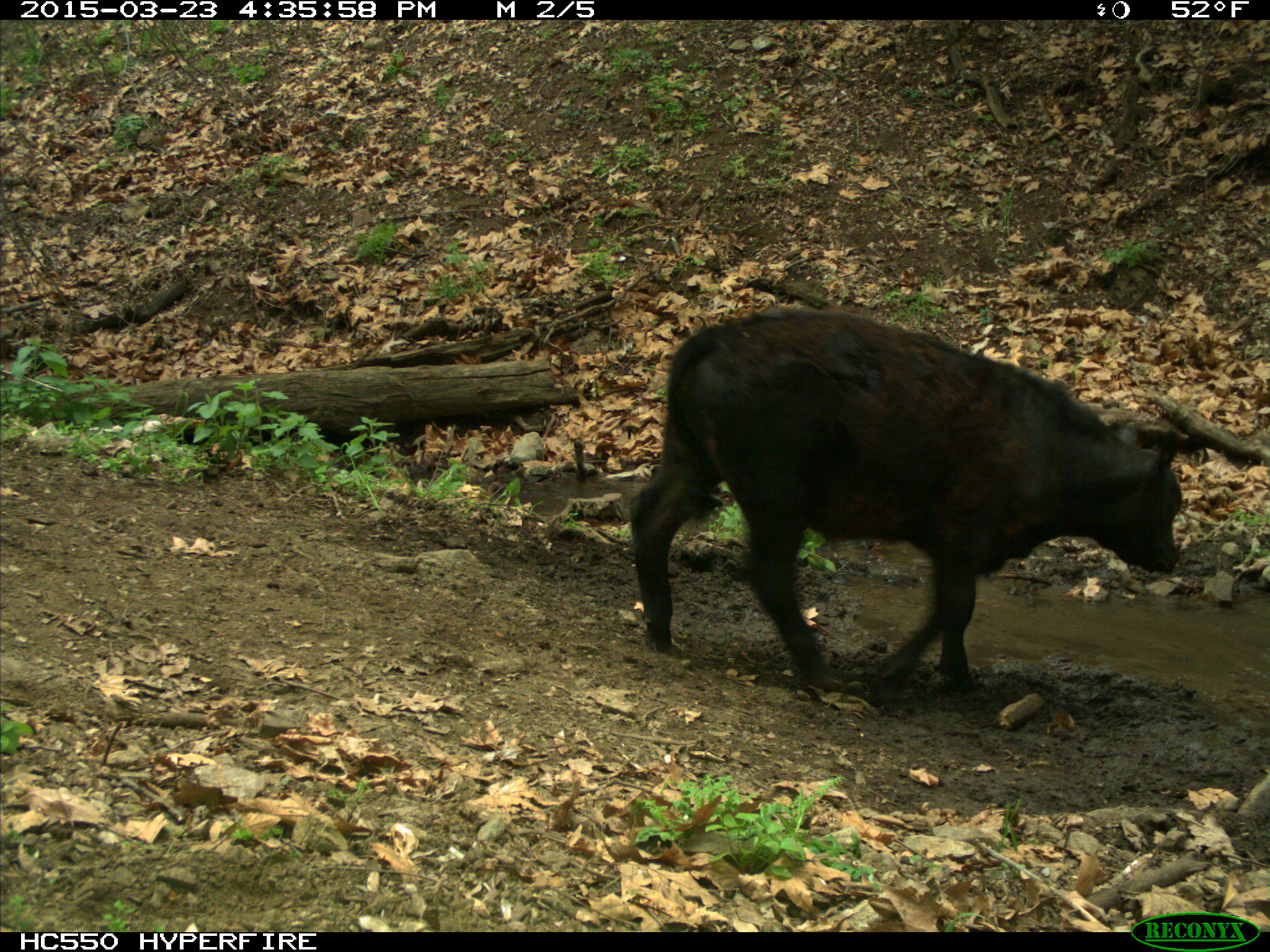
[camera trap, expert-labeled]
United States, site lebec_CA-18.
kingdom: Animalia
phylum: Chordata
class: Mammalia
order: Artiodactyla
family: Bovidae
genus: Bos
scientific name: Bos taurus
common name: domestic cow